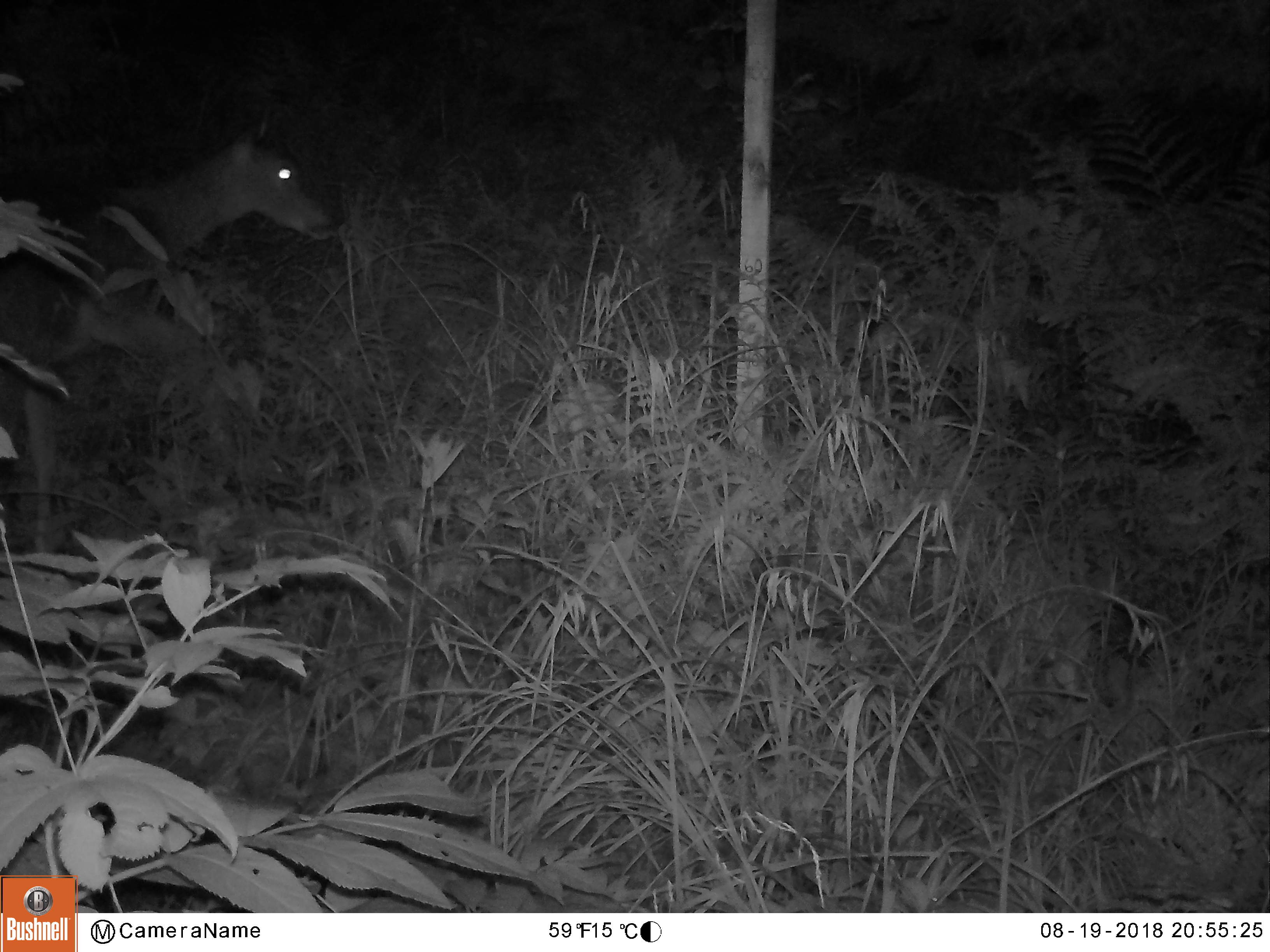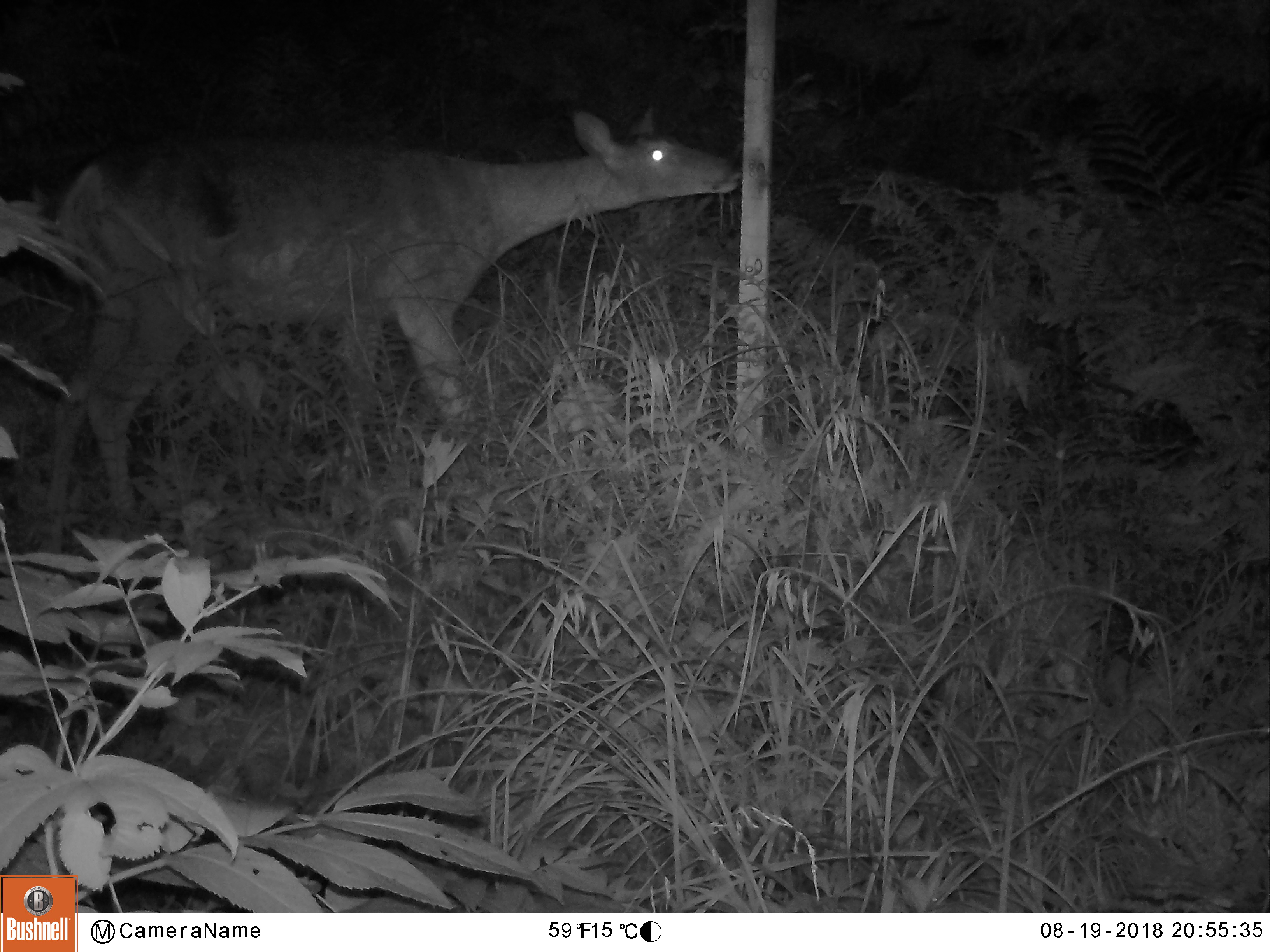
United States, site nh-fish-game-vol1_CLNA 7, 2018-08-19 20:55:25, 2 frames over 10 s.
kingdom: Animalia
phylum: Chordata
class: Mammalia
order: Artiodactyla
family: Cervidae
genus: Odocoileus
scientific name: Odocoileus virginianus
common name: white-tailed deer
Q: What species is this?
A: White-tailed deer (Odocoileus virginianus).